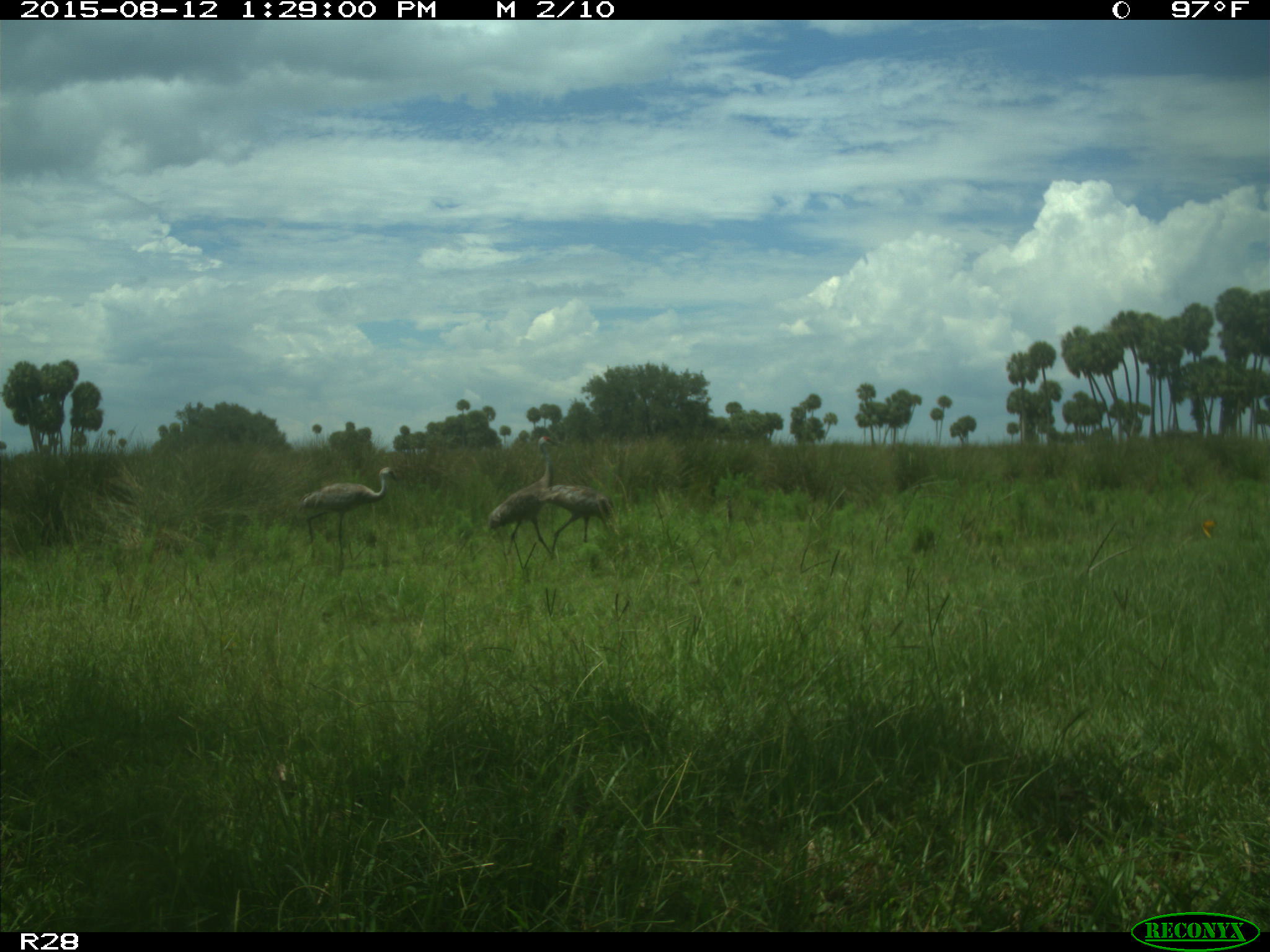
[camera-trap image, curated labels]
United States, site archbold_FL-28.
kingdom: Animalia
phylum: Chordata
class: Aves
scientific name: Aves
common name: birds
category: unidentified bird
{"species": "unidentified bird (birds) (Aves)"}